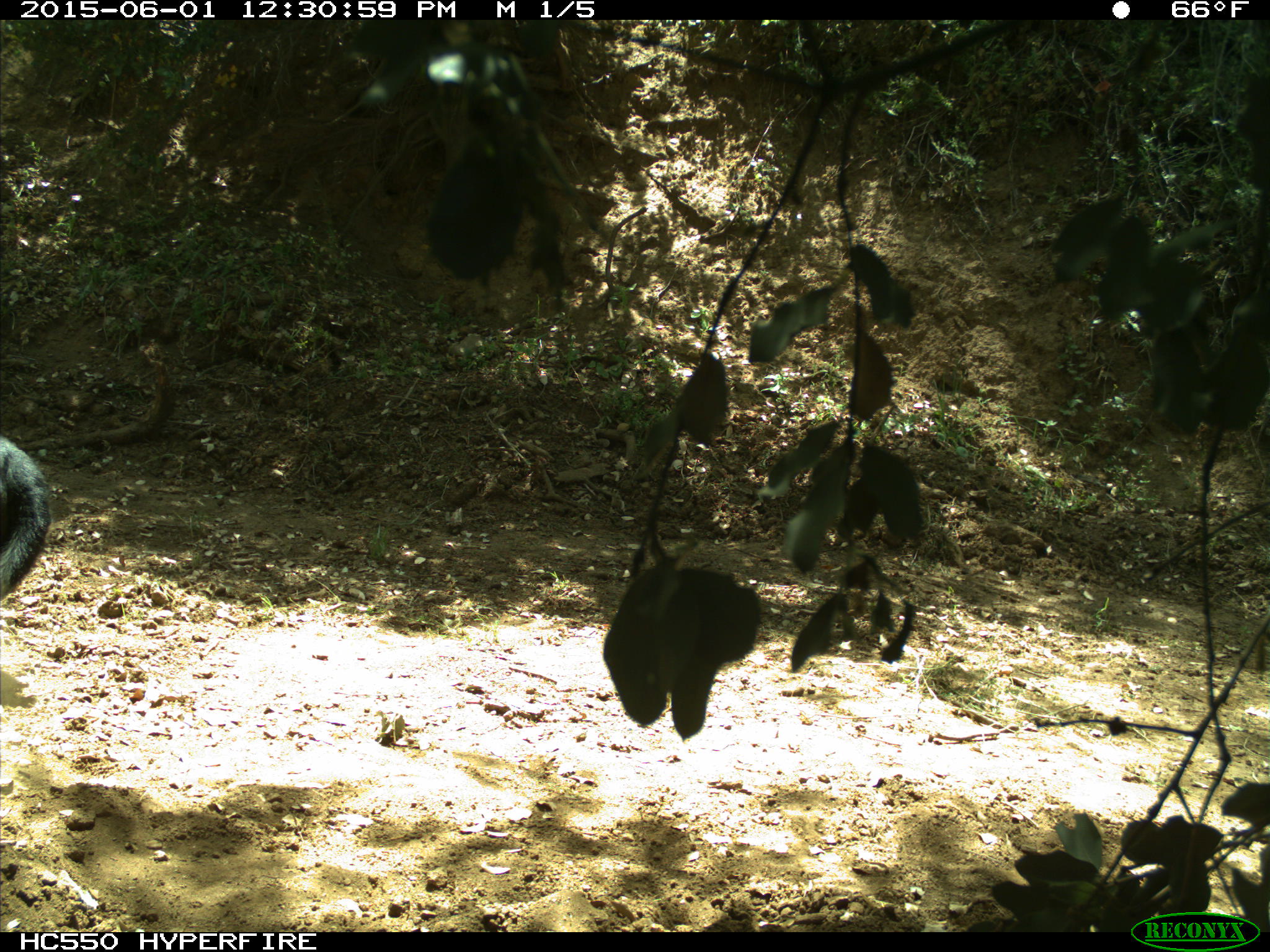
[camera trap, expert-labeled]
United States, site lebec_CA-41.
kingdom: Animalia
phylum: Chordata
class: Mammalia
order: Artiodactyla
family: Bovidae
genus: Bos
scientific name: Bos taurus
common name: domestic cow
Bos taurus (domestic cow).